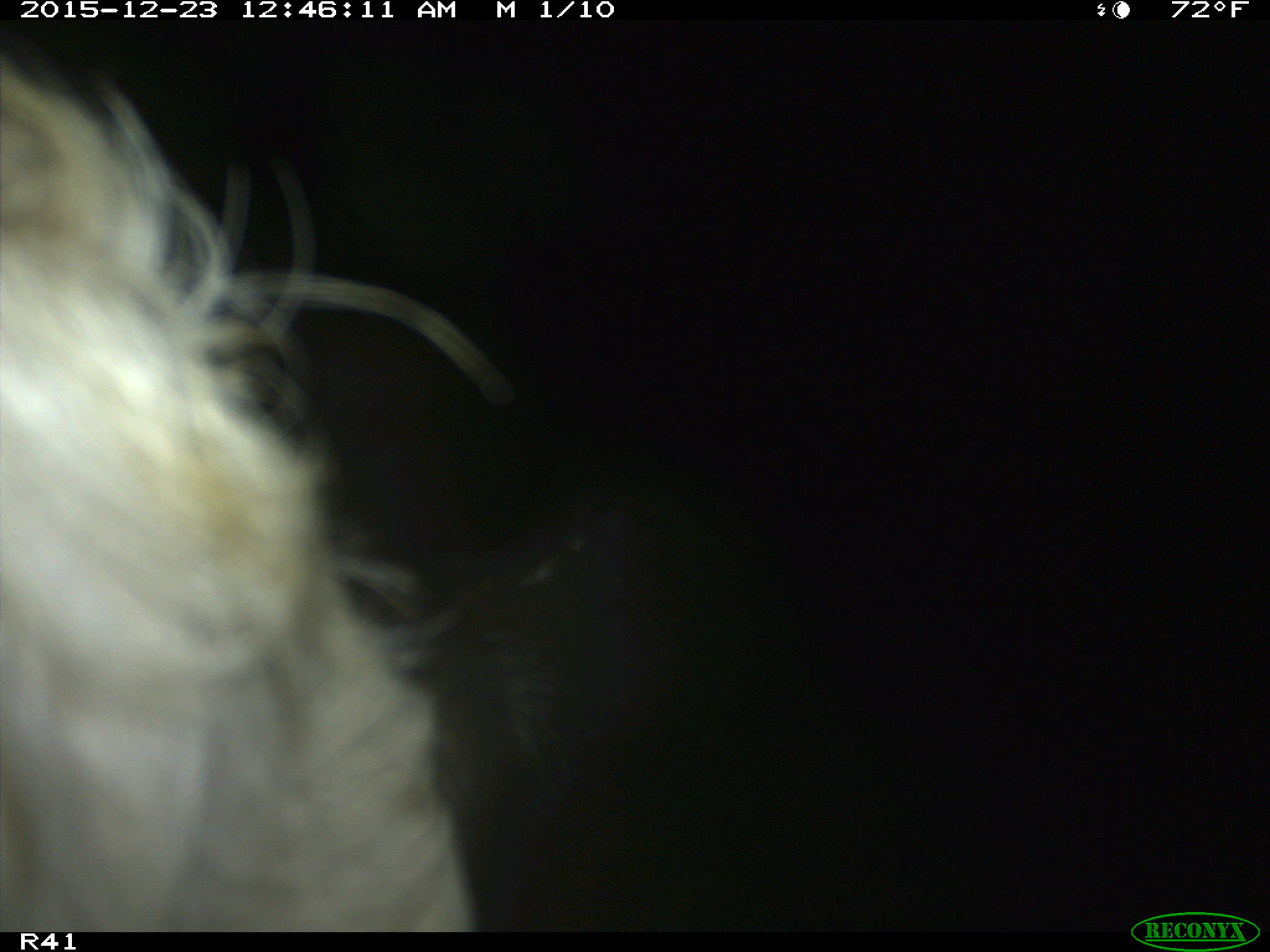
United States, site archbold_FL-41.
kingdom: Animalia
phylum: Chordata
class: Mammalia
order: Artiodactyla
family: Bovidae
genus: Bos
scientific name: Bos taurus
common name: domestic cow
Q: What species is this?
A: Bos taurus (domestic cow).